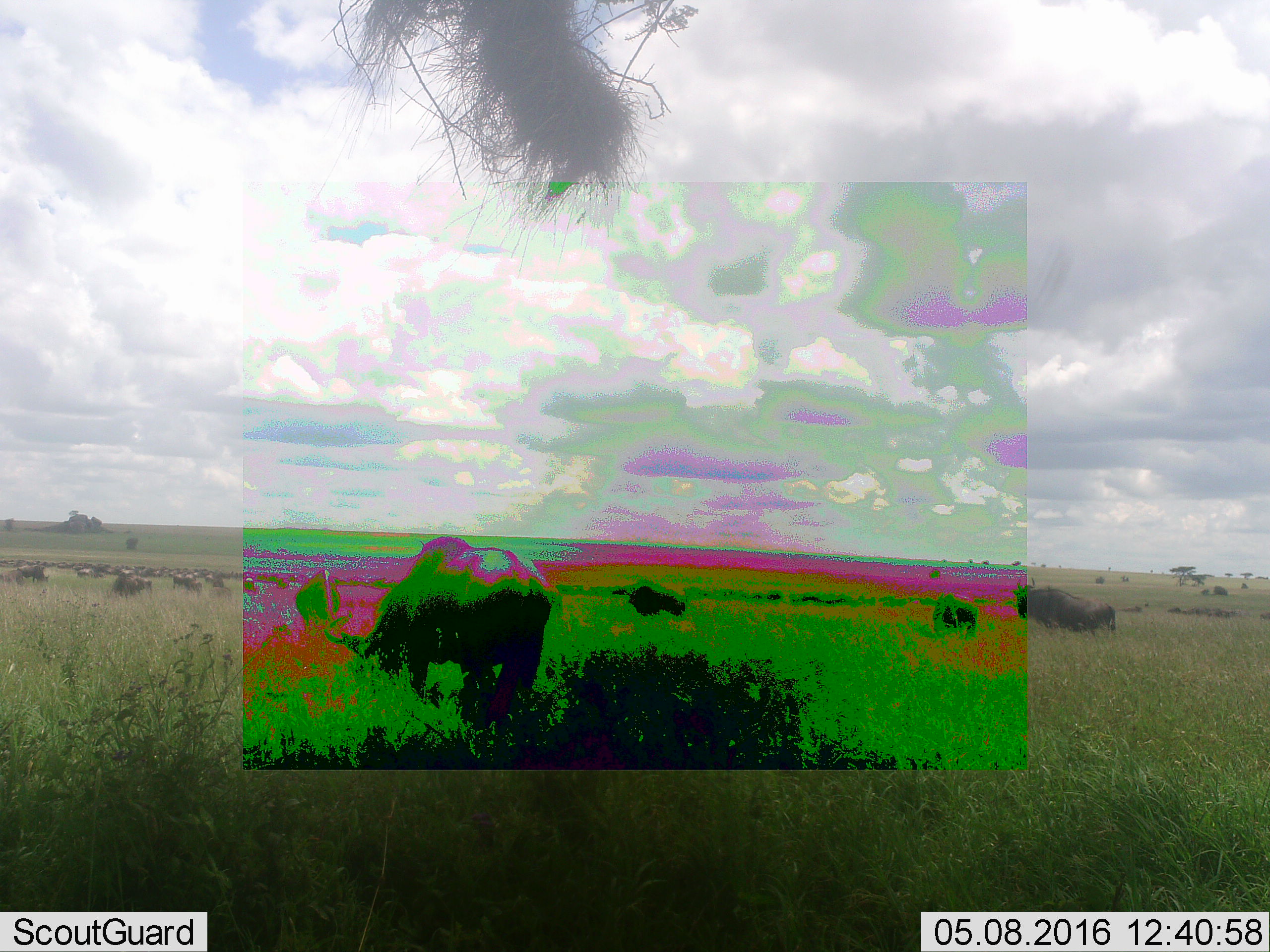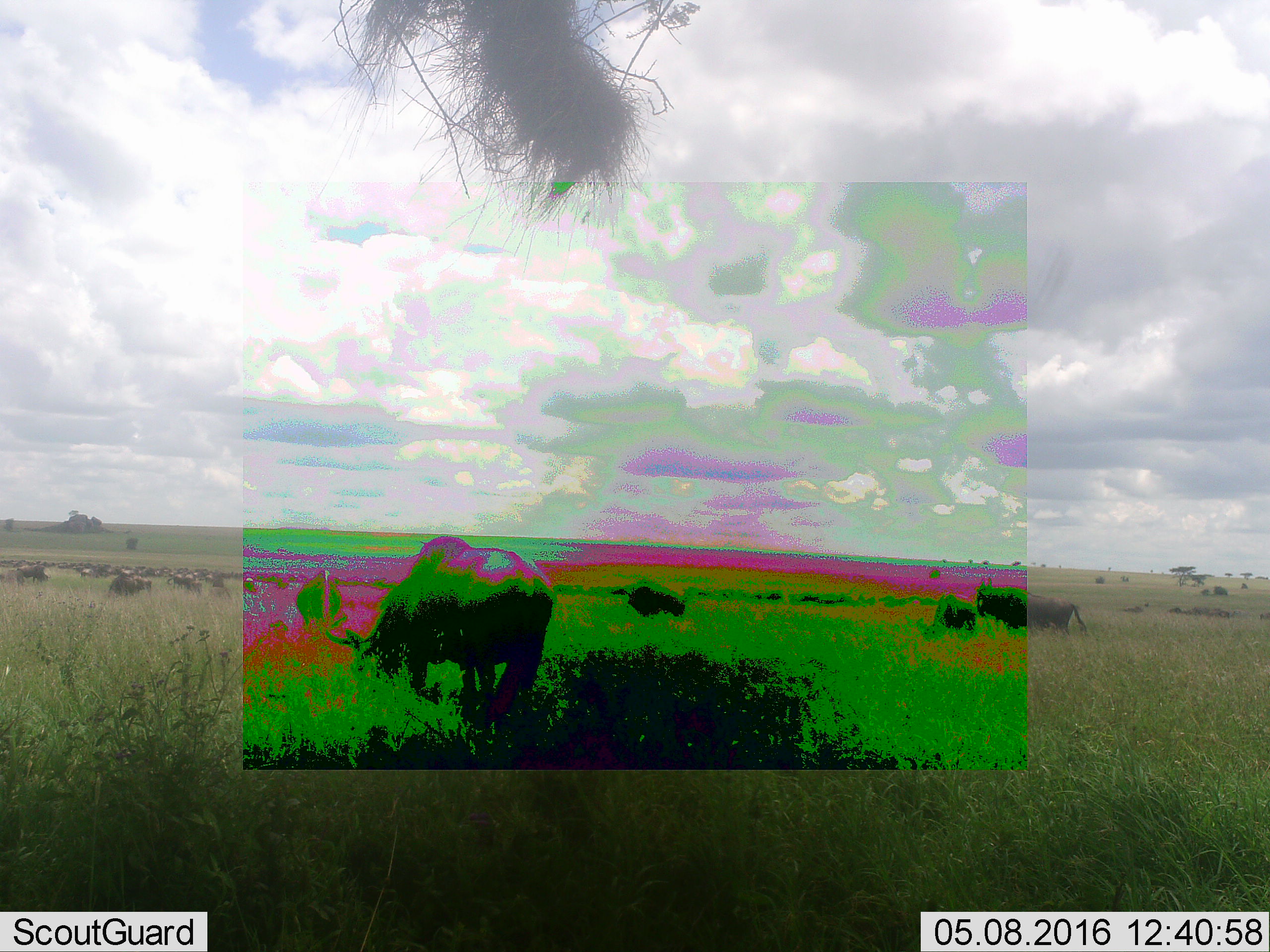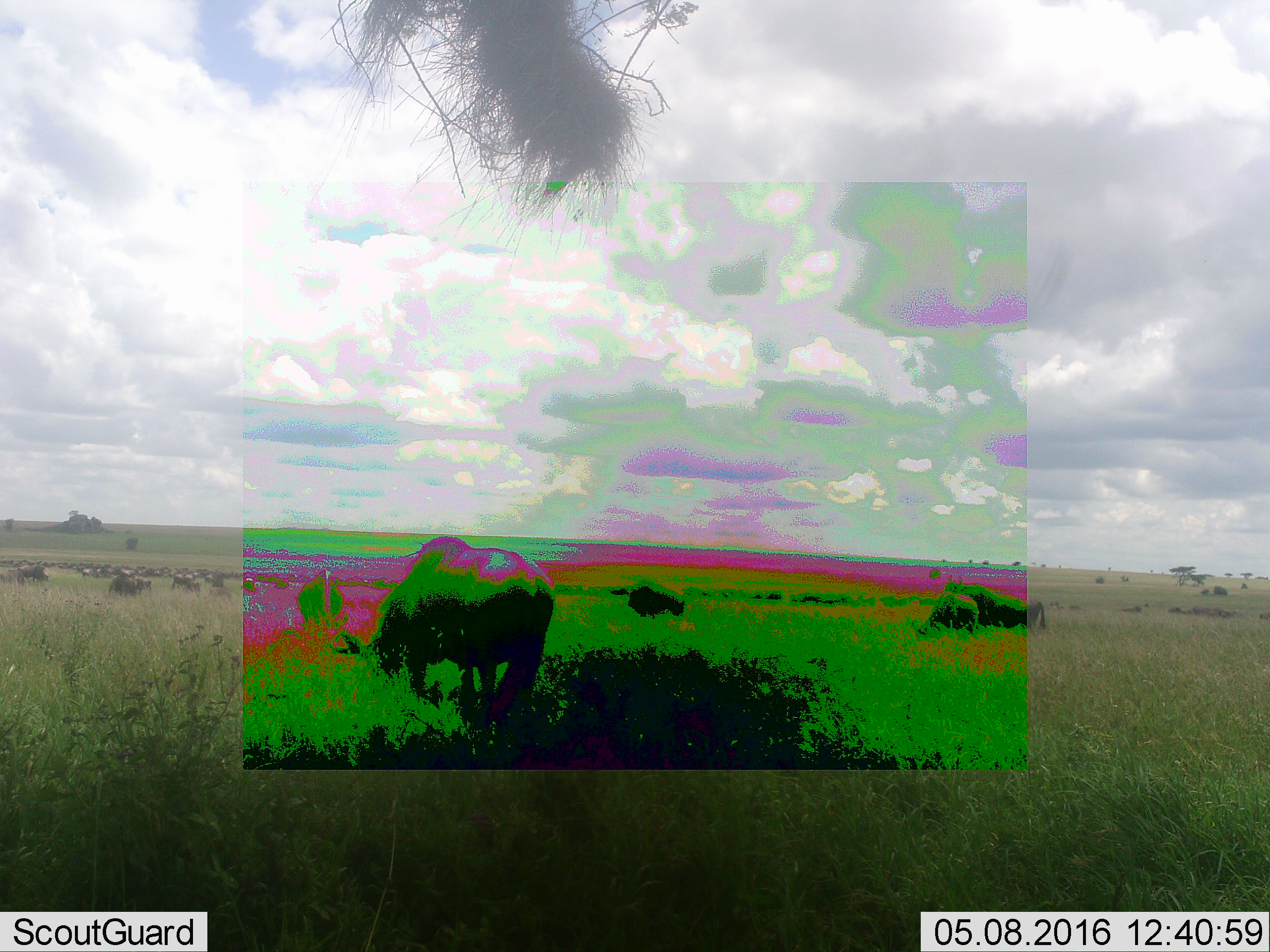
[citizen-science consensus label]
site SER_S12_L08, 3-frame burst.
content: unidentified animal